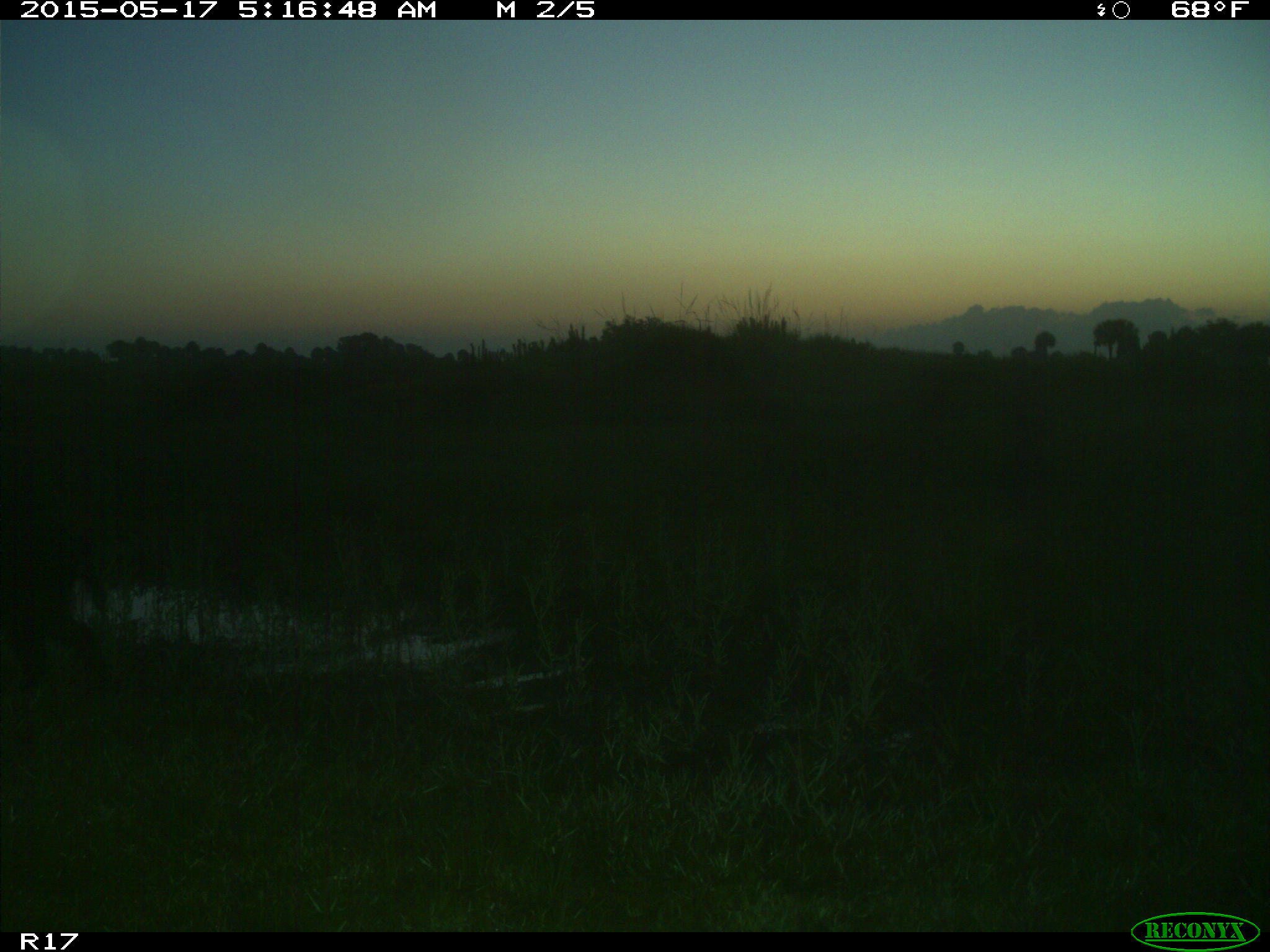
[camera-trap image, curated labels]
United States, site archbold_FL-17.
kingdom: Animalia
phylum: Chordata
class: Mammalia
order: Artiodactyla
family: Suidae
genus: Sus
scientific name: Sus scrofa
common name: wild boar